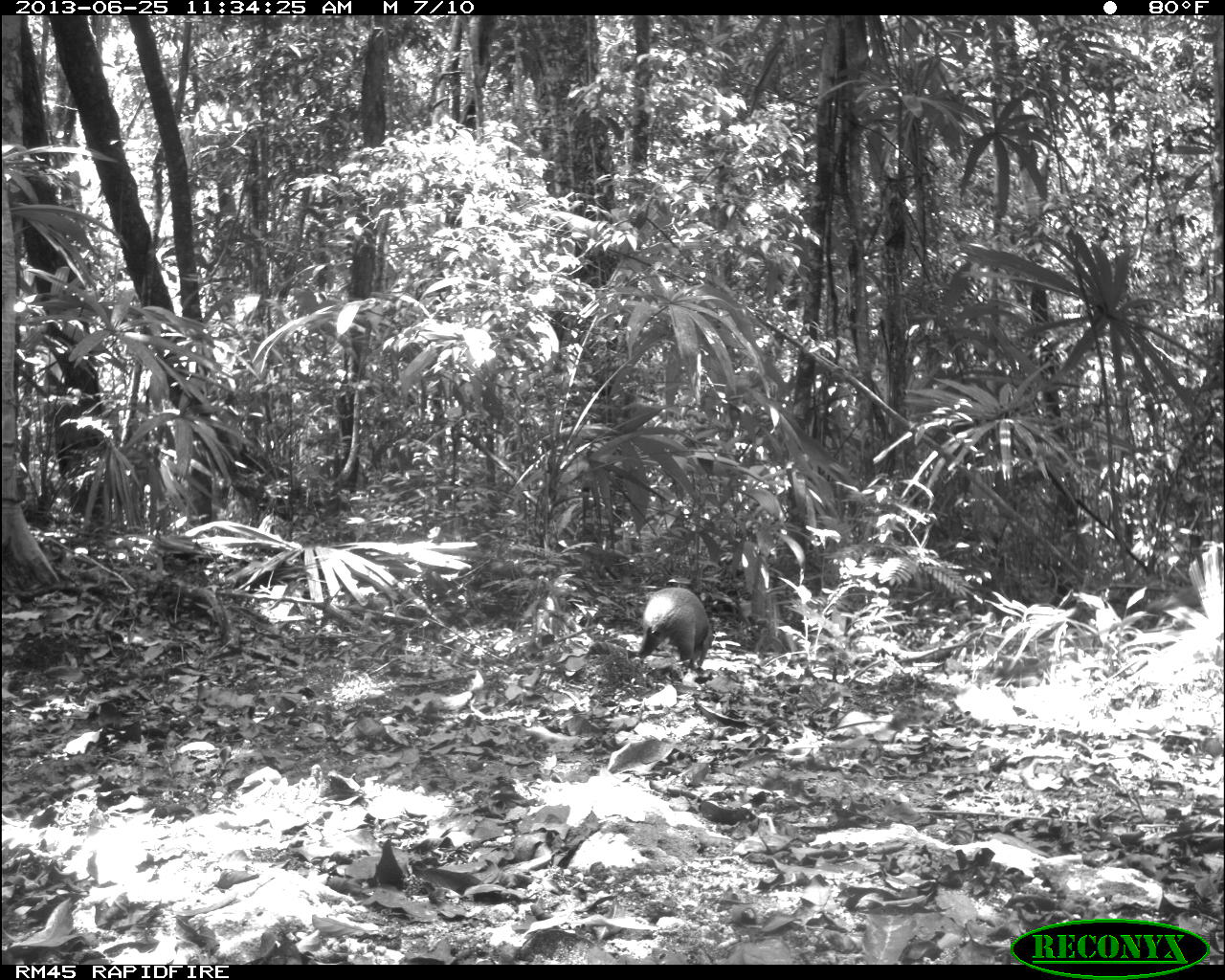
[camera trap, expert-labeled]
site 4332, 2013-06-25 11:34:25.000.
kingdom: Animalia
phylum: Chordata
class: Mammalia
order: Rodentia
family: Dasyproctidae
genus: Dasyprocta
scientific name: Dasyprocta punctata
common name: central american agouti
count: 1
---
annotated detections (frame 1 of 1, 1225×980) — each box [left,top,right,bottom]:
dasyprocta punctata: [636,586,713,668]